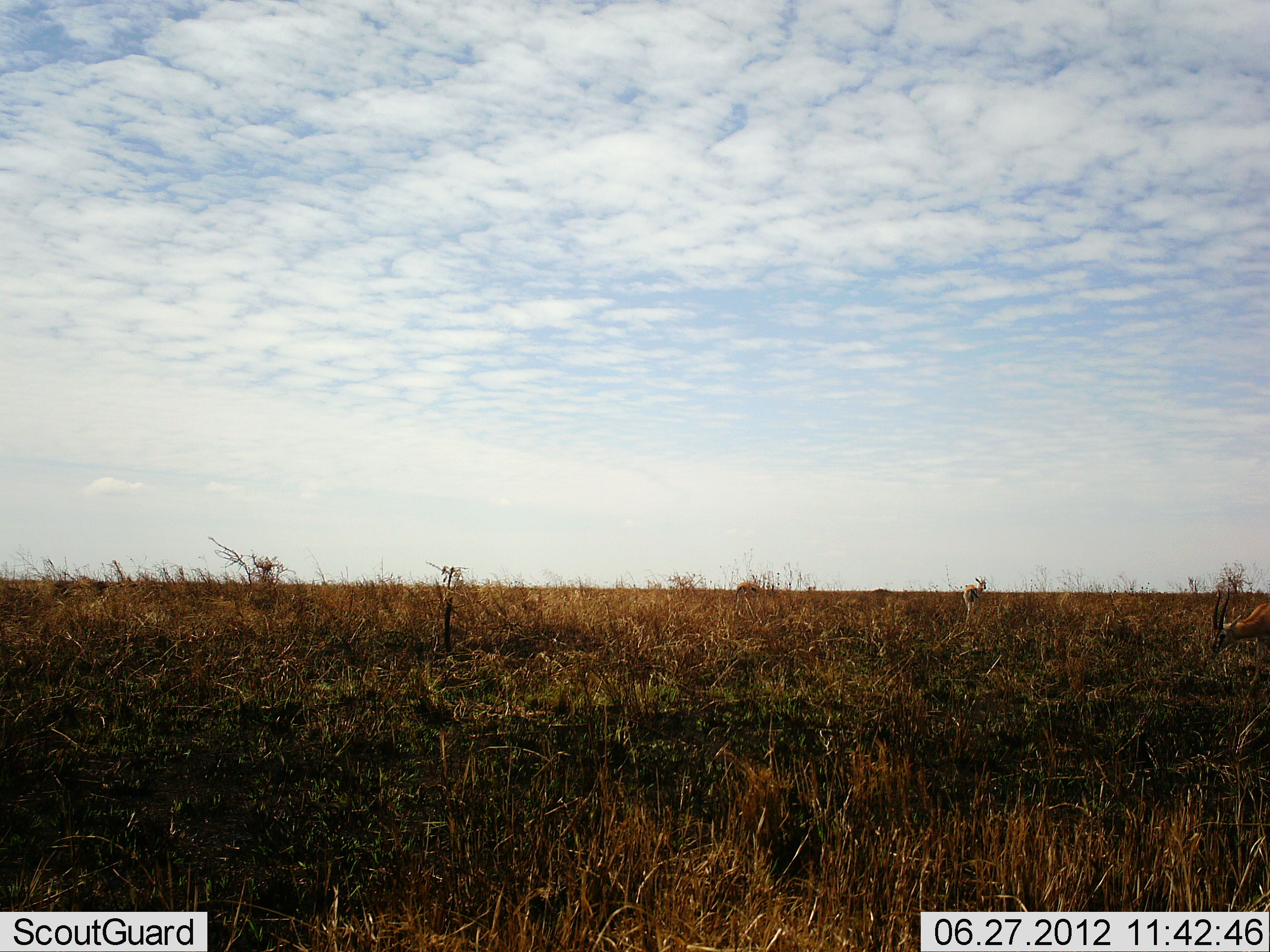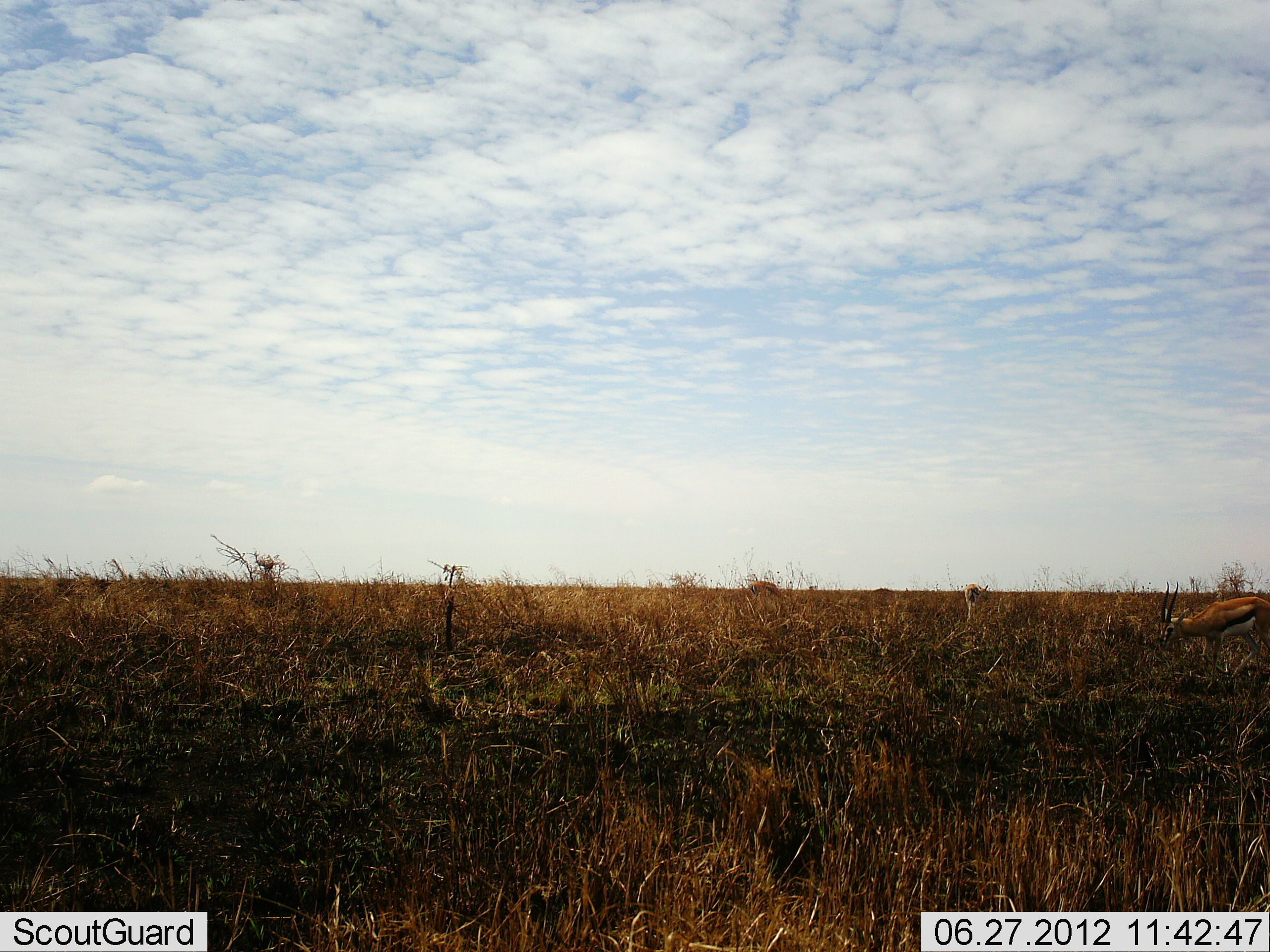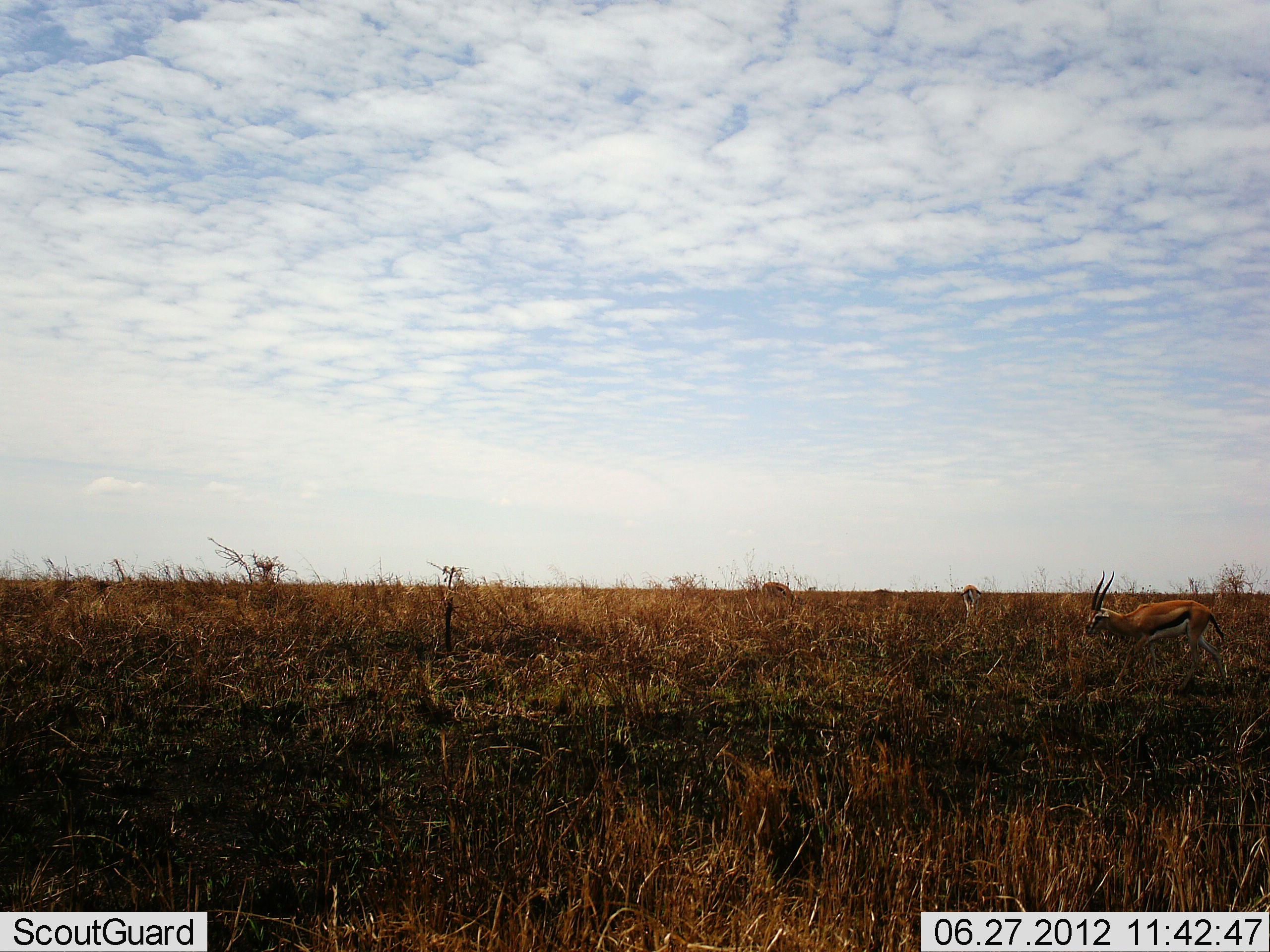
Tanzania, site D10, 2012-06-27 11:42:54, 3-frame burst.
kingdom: Animalia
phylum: Chordata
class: Mammalia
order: Artiodactyla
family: Bovidae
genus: Eudorcas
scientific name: Eudorcas thomsonii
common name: thomson's gazelle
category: gazellethomsons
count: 3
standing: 20%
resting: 0%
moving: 80%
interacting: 0%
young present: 0%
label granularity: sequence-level